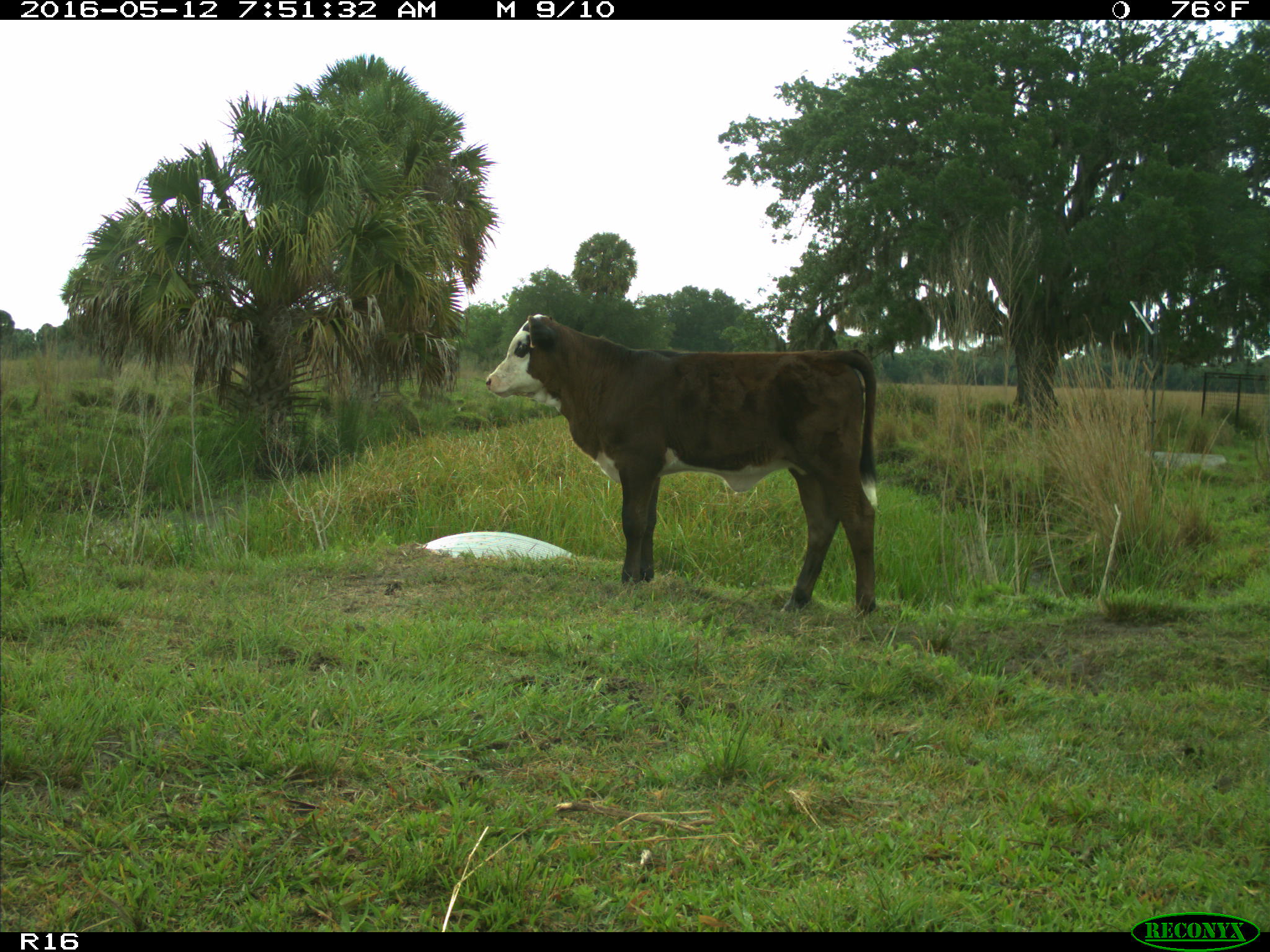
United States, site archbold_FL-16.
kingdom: Animalia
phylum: Chordata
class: Mammalia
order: Artiodactyla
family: Bovidae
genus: Bos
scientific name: Bos taurus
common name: domestic cow